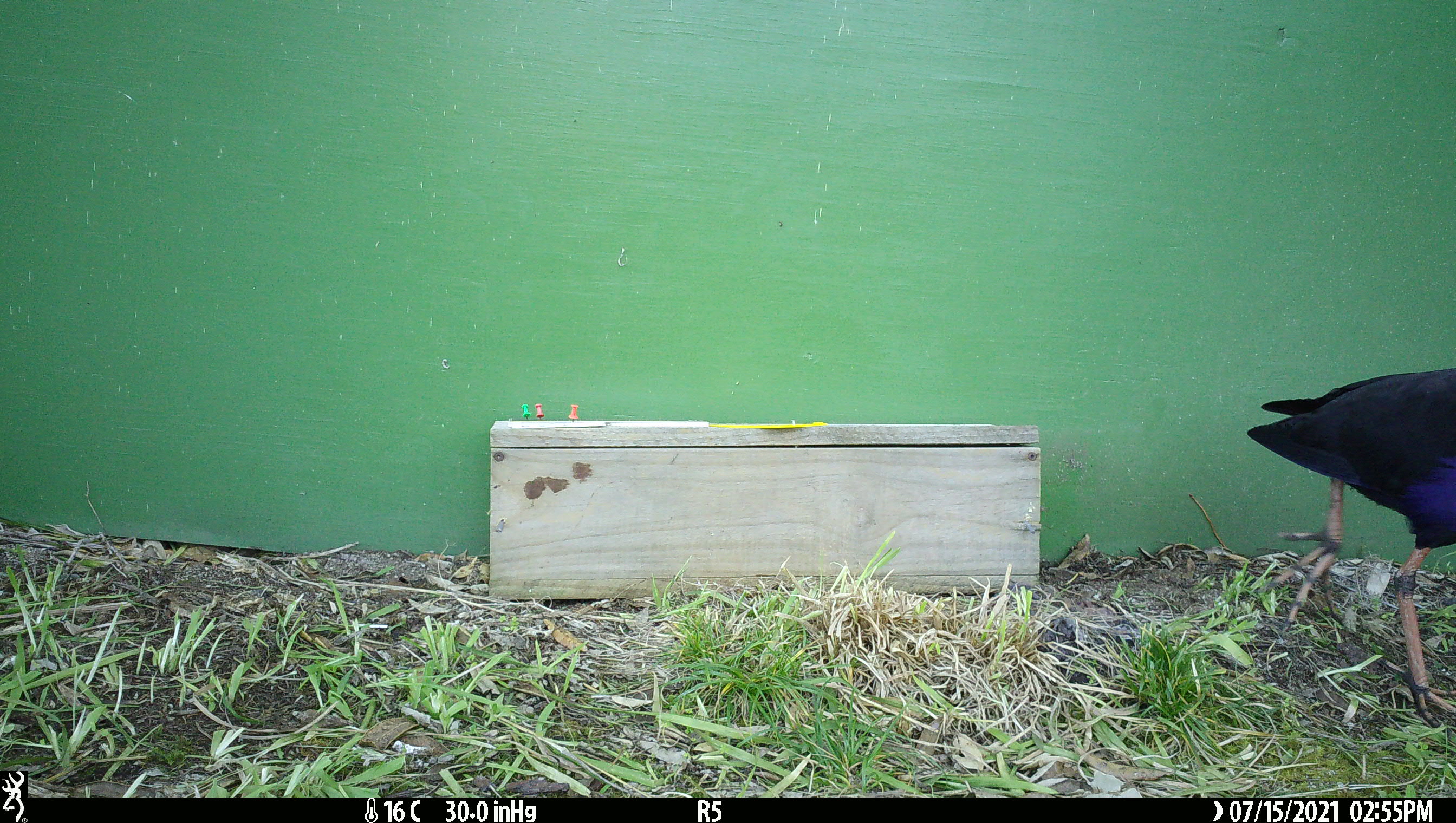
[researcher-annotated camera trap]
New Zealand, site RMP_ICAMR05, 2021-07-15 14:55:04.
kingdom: Animalia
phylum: Chordata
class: Aves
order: Gruiformes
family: Rallidae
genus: Porphyrio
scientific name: Porphyrio melanotus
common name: australasian swamphen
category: pukeko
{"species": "pukeko (australasian swamphen) (Porphyrio melanotus)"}